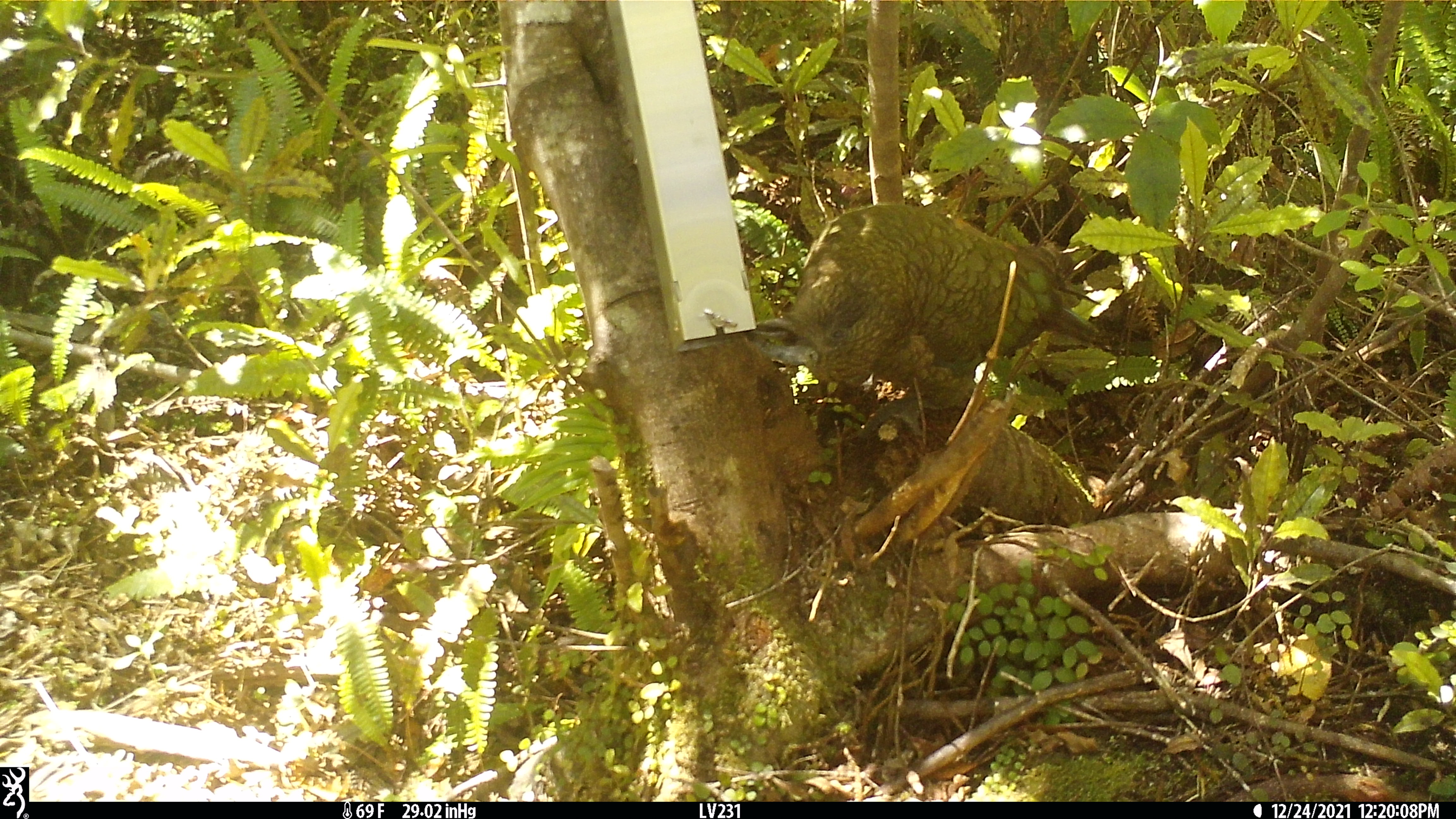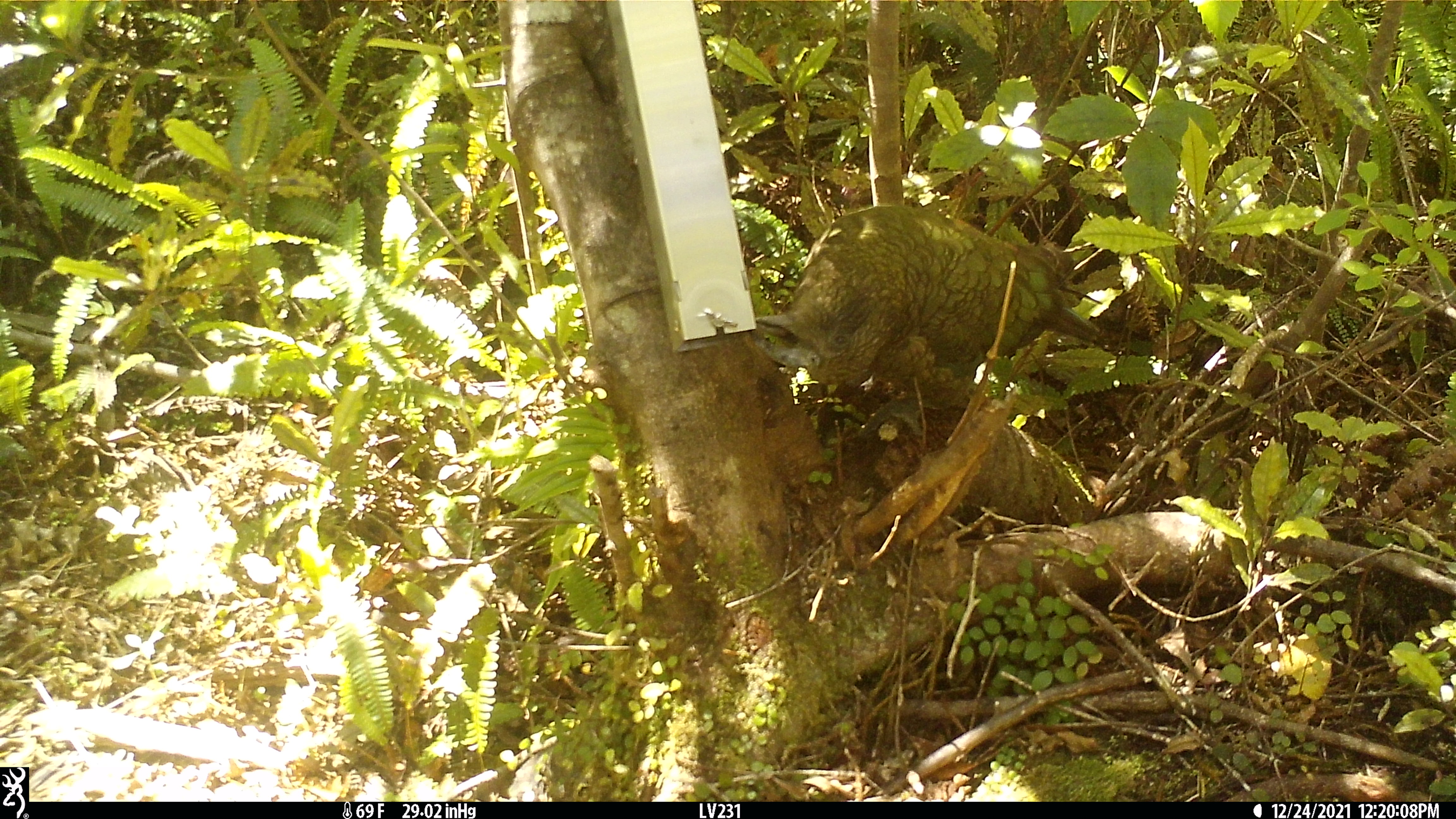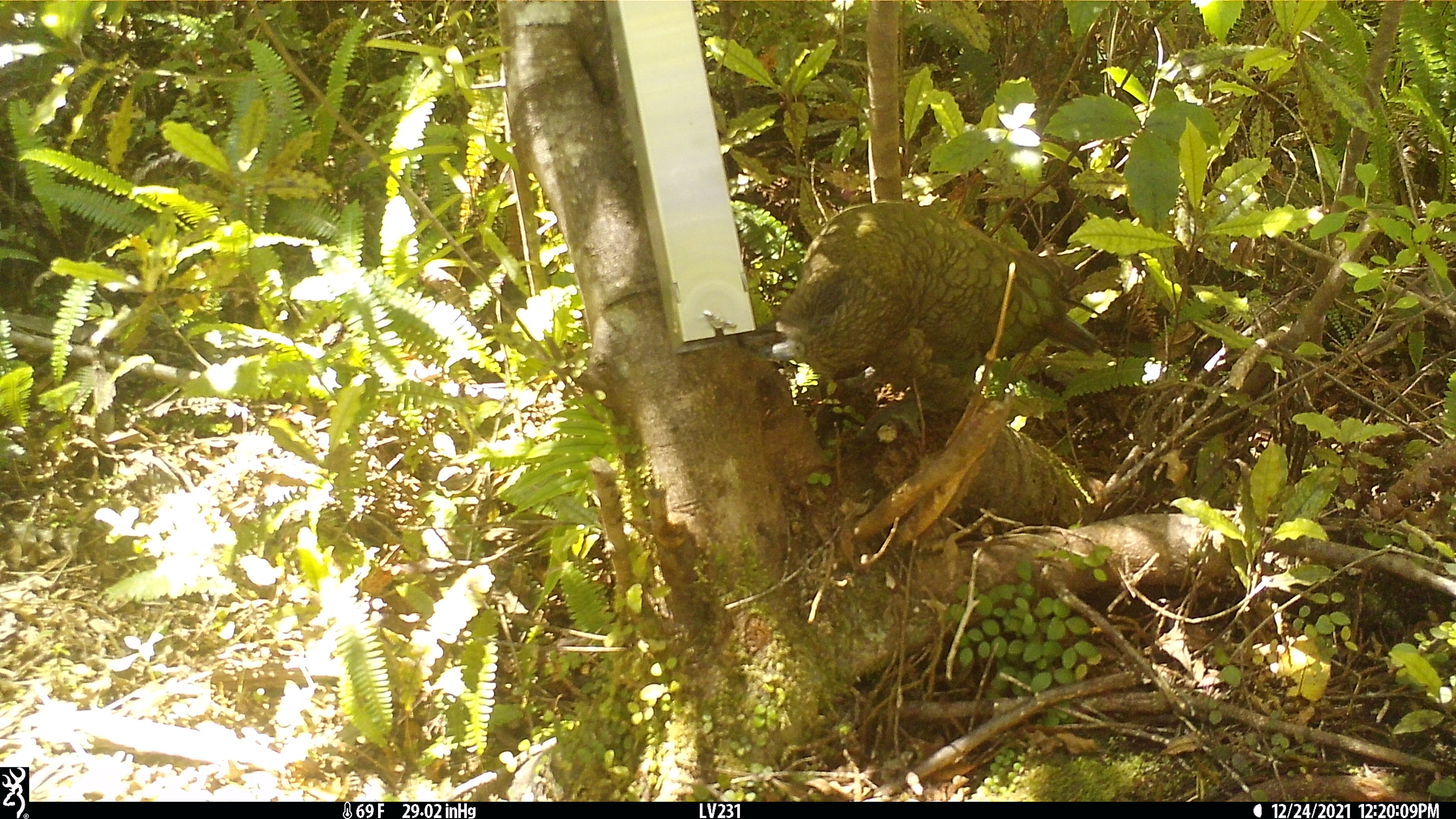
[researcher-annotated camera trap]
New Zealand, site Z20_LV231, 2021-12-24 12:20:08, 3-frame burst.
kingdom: Animalia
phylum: Chordata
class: Aves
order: Psittaciformes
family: Strigopidae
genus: Nestor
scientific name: Nestor notabilis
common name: kea